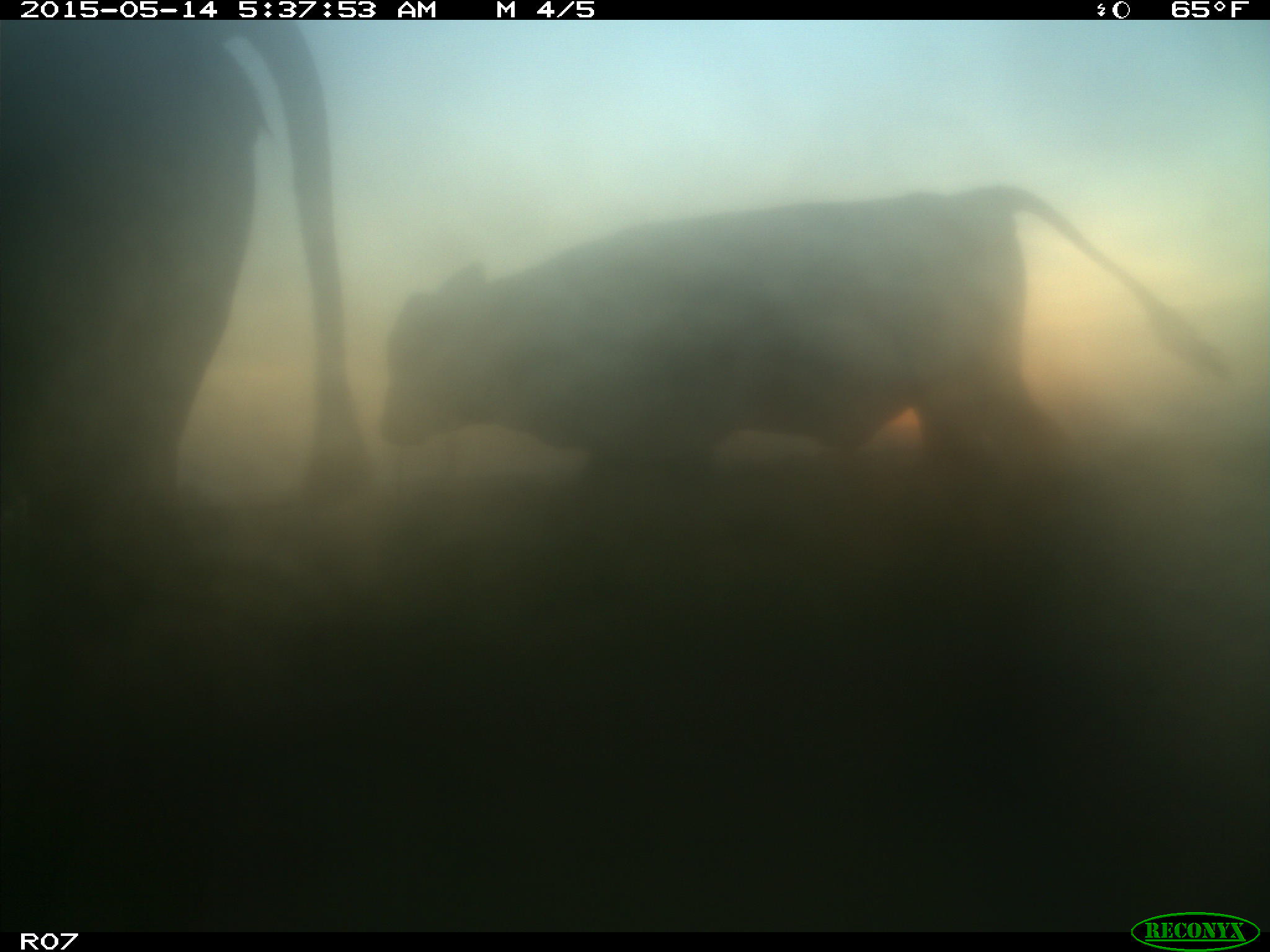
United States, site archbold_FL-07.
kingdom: Animalia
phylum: Chordata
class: Mammalia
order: Artiodactyla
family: Bovidae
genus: Bos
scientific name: Bos taurus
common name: domestic cow